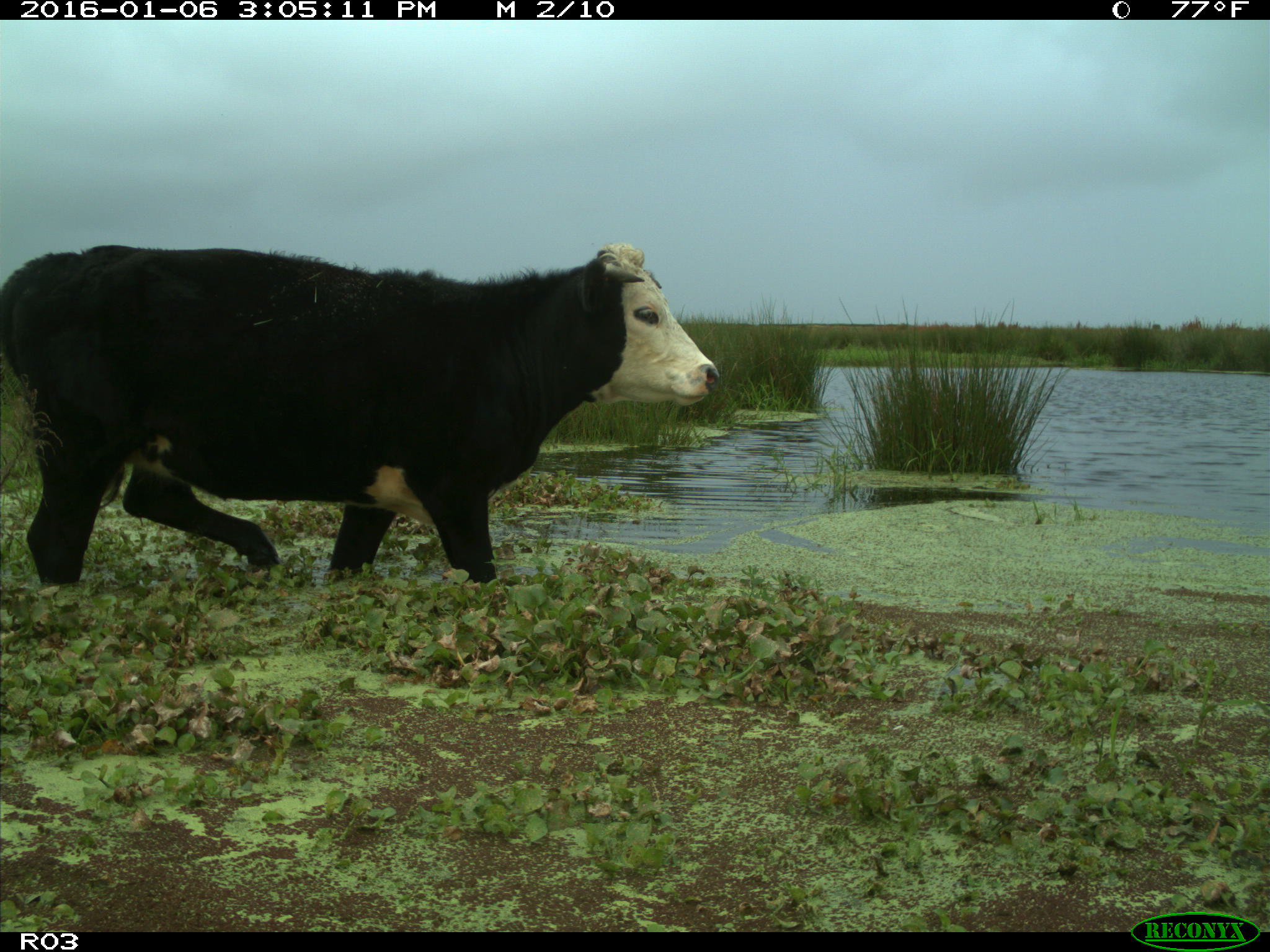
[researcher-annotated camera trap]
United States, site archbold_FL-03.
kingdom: Animalia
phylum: Chordata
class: Mammalia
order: Artiodactyla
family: Bovidae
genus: Bos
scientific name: Bos taurus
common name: domestic cow